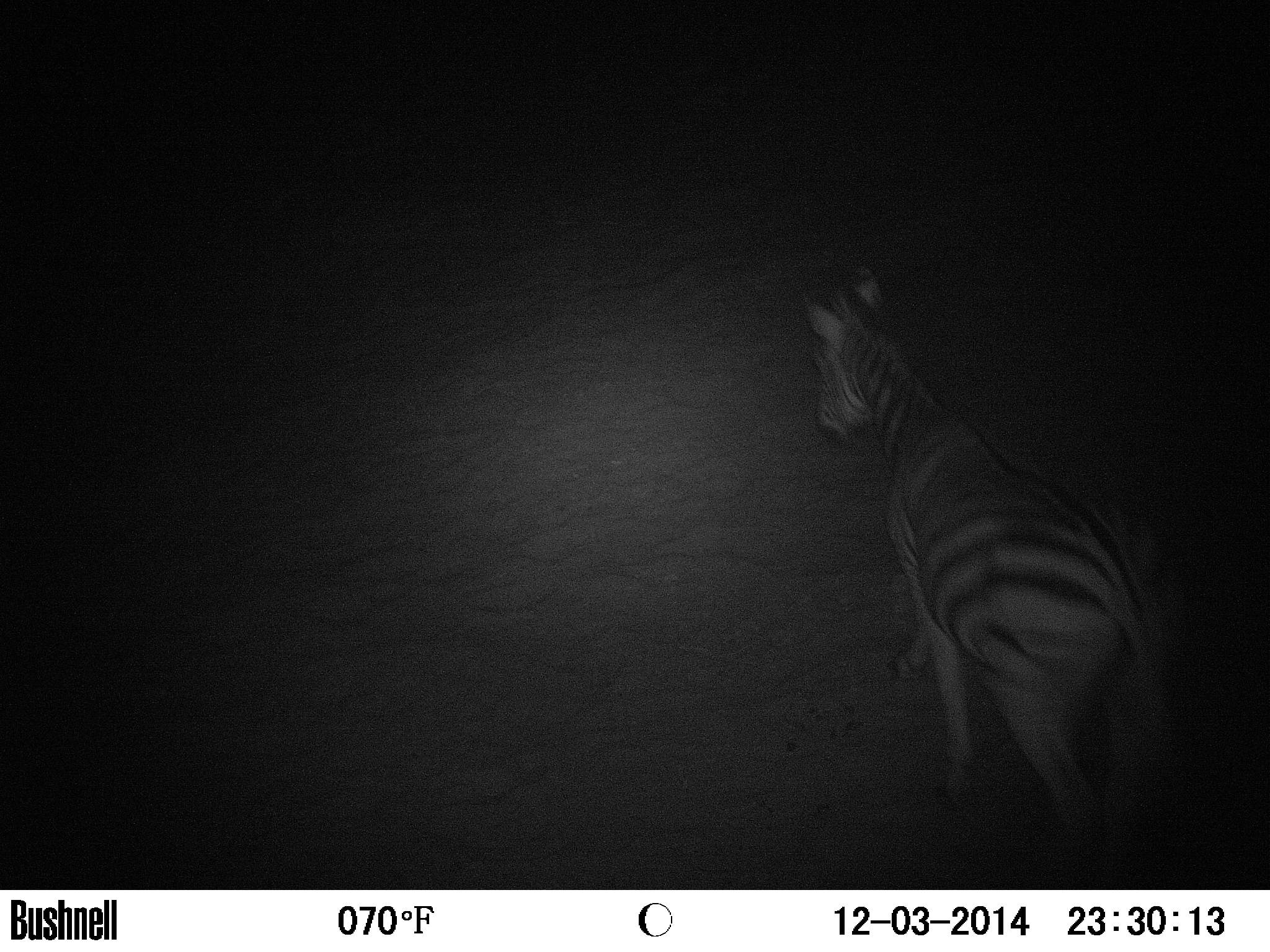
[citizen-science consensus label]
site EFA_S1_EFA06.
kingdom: Animalia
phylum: Chordata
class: Mammalia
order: Perissodactyla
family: Equidae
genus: Equus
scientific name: Equus quagga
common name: plains zebra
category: zebraplains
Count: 1.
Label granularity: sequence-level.